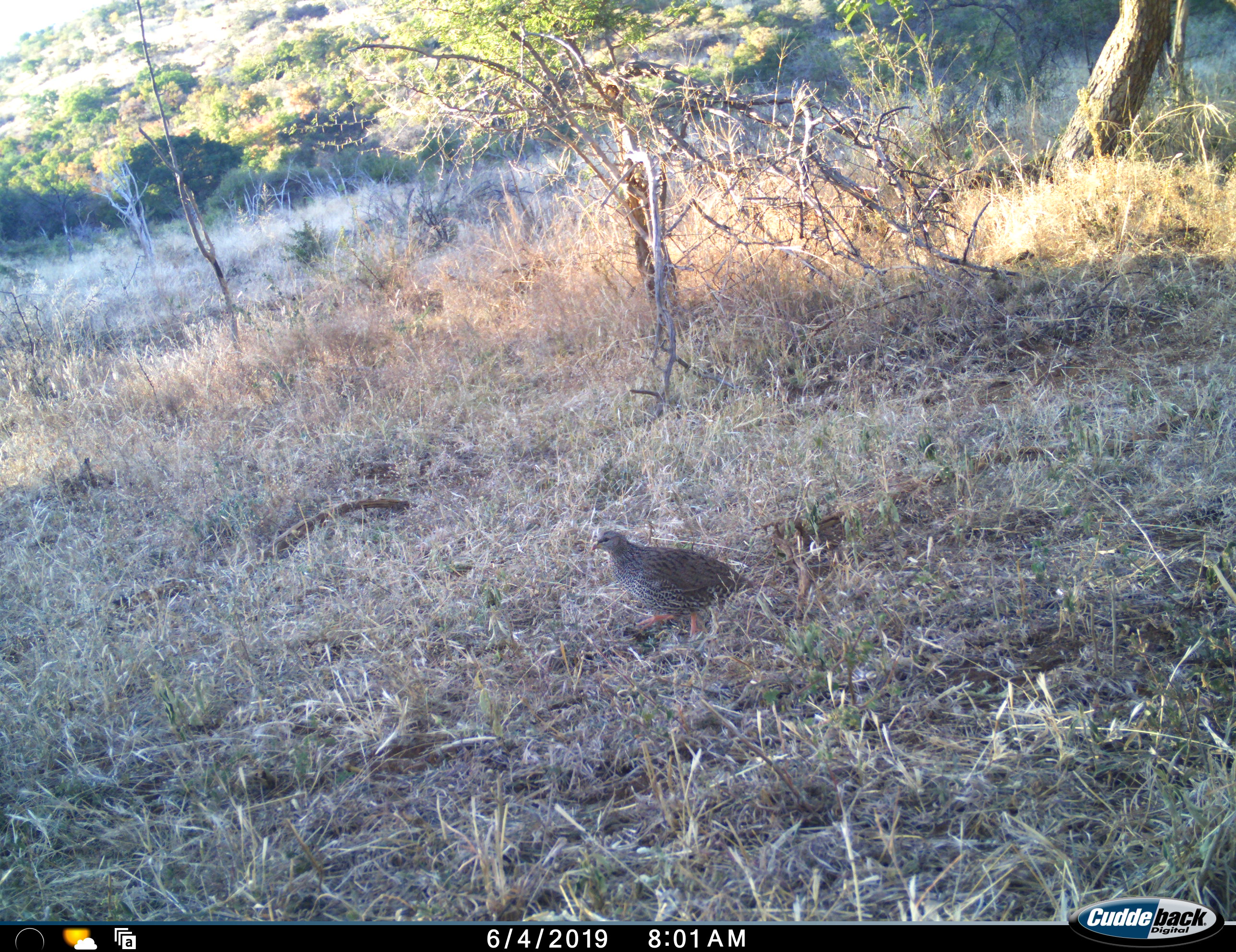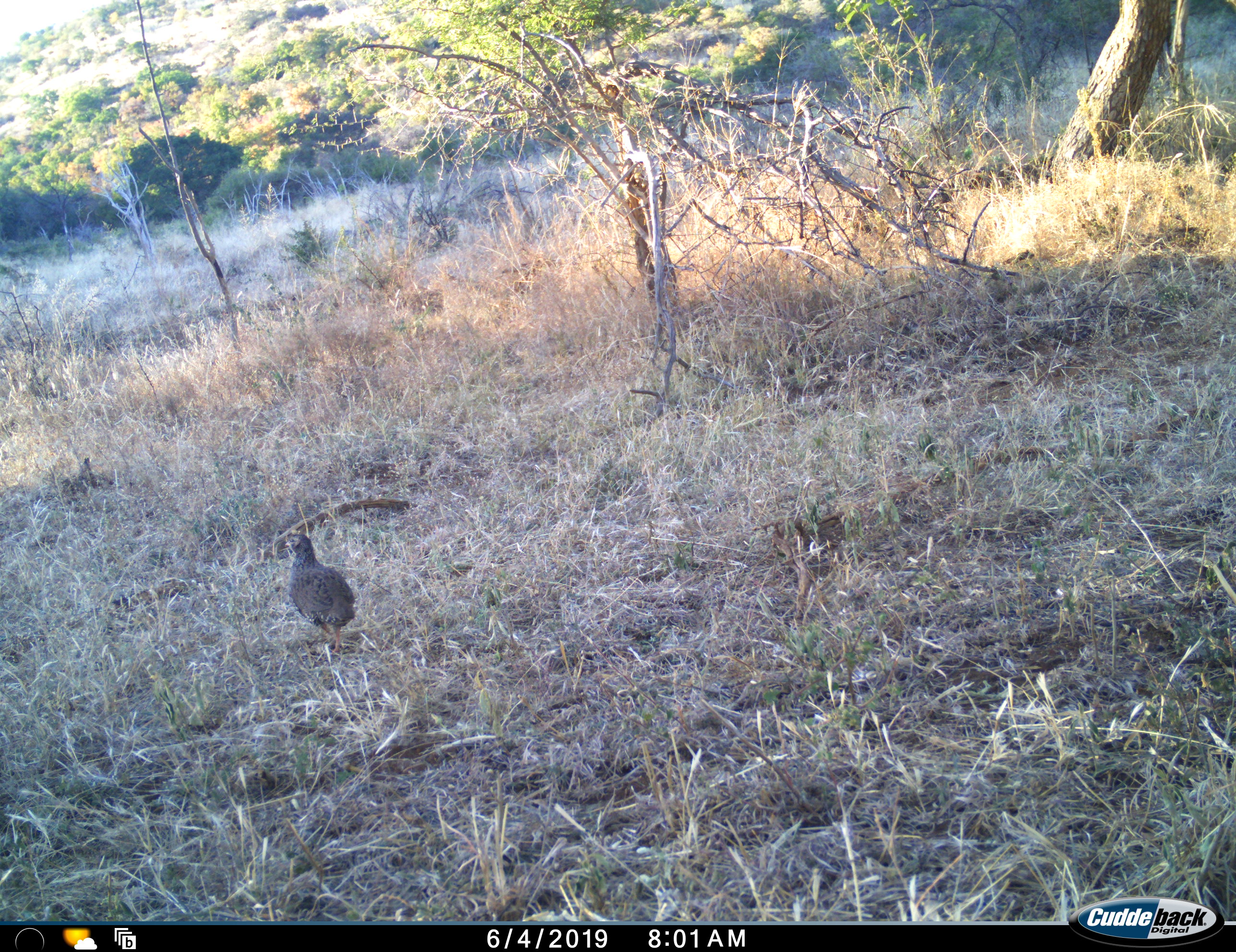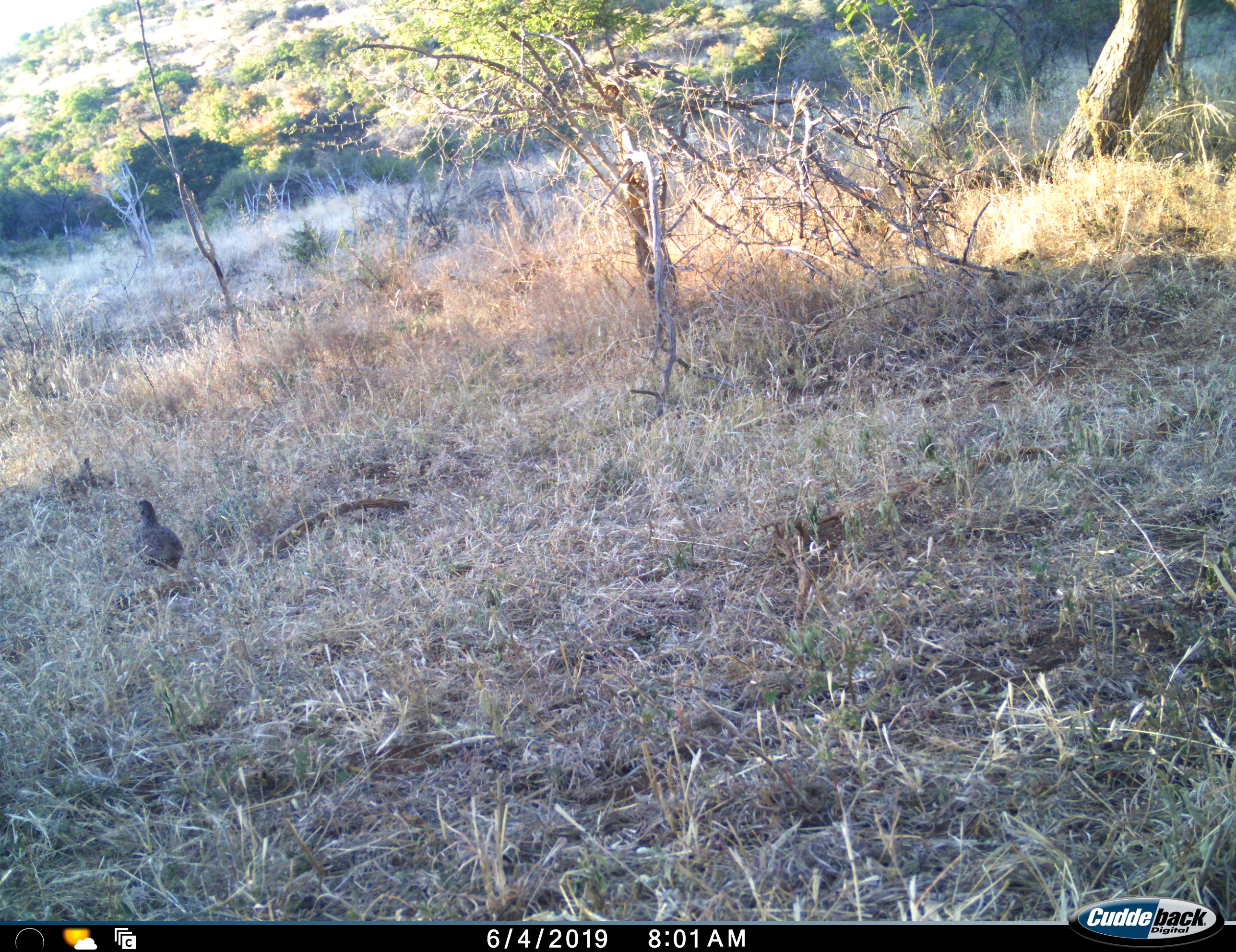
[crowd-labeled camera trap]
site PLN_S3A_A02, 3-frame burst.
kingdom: Animalia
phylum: Chordata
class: Aves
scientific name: Aves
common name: bird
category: birdother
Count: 1.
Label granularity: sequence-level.